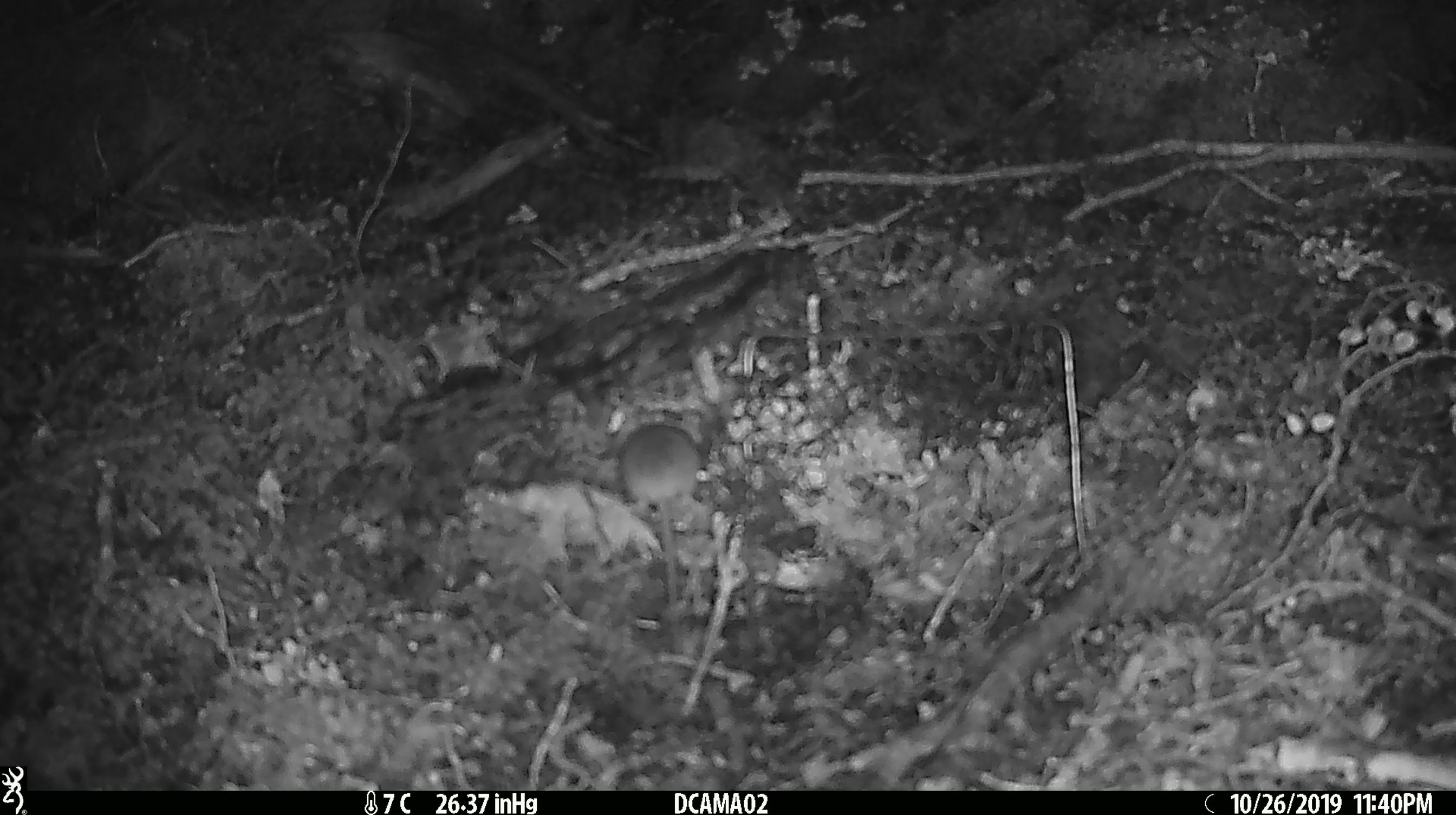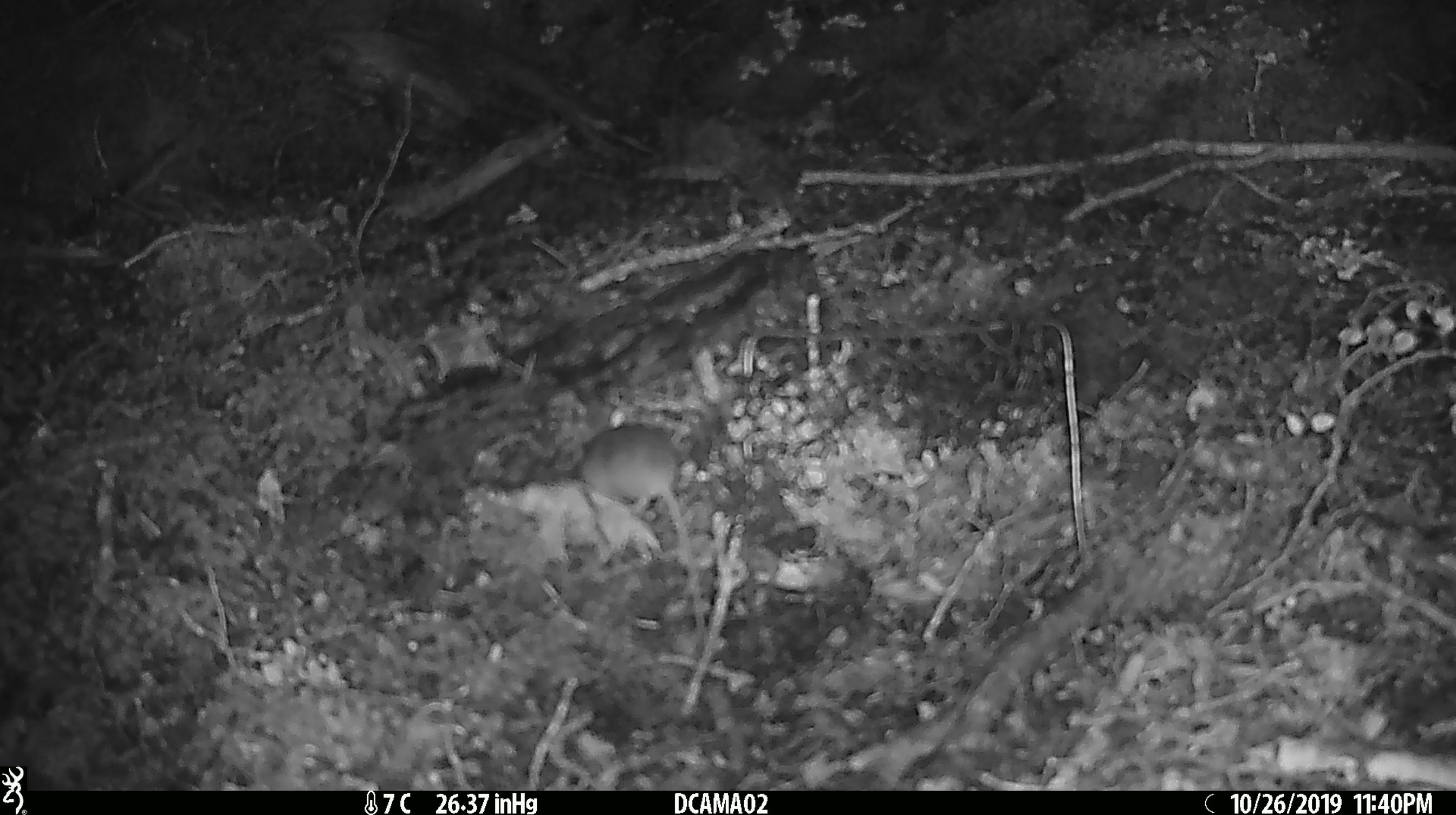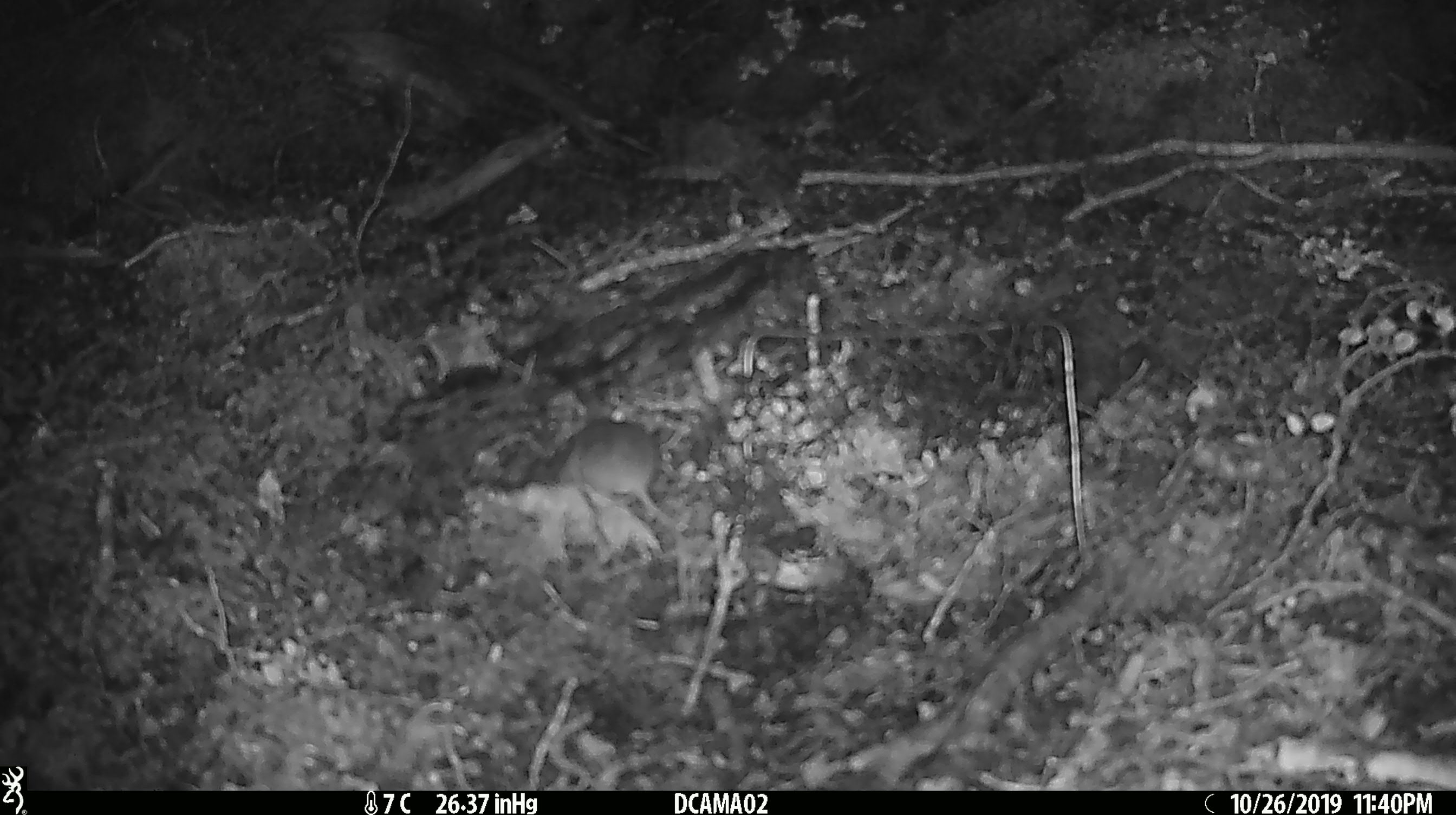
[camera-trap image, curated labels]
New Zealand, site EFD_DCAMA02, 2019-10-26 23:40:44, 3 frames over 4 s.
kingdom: Animalia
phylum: Chordata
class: Mammalia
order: Rodentia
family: Muridae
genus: Mus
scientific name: Mus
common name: mouse